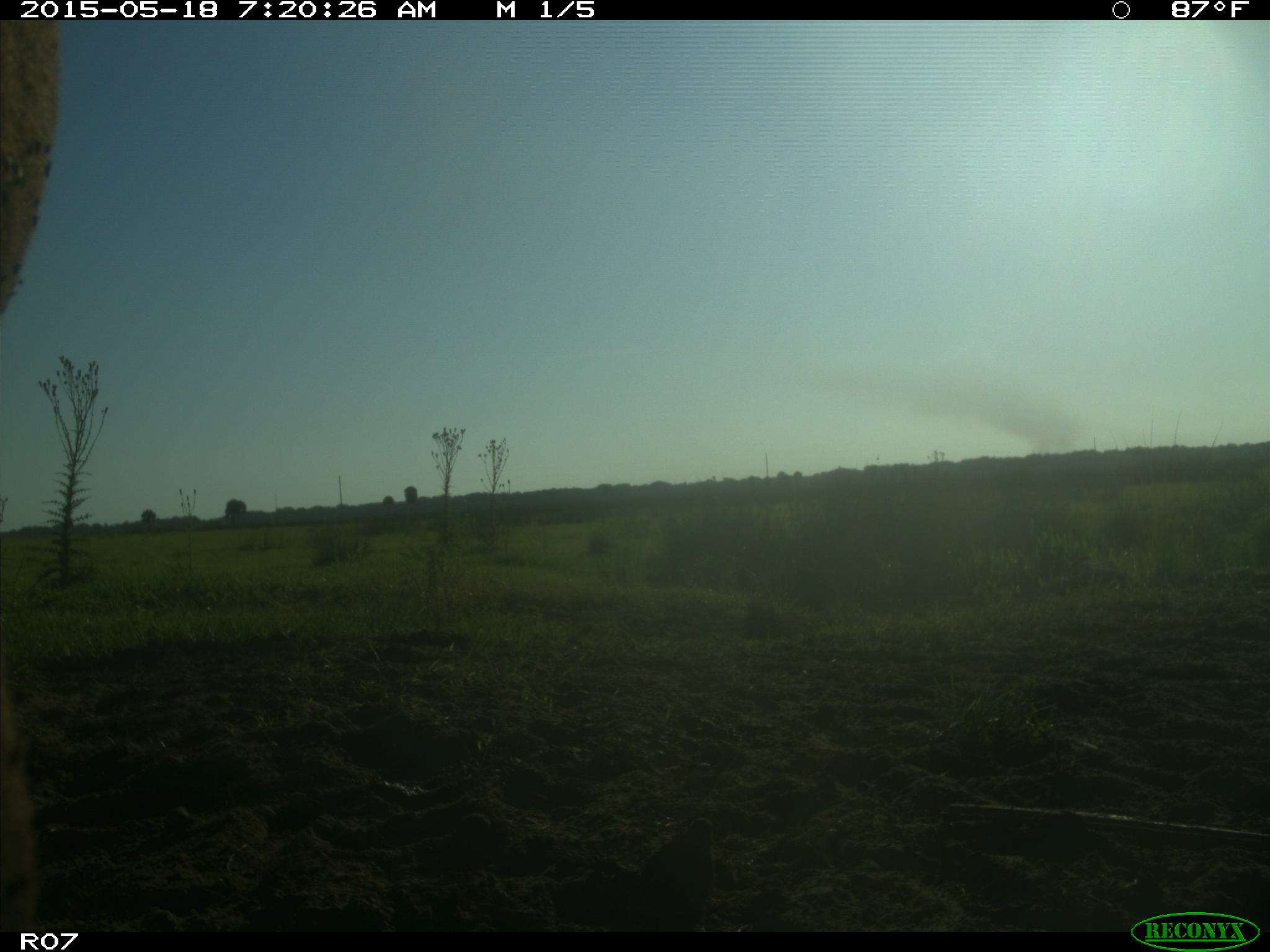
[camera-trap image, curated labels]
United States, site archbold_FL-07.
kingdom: Animalia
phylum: Chordata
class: Mammalia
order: Artiodactyla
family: Bovidae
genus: Bos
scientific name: Bos taurus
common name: domestic cow